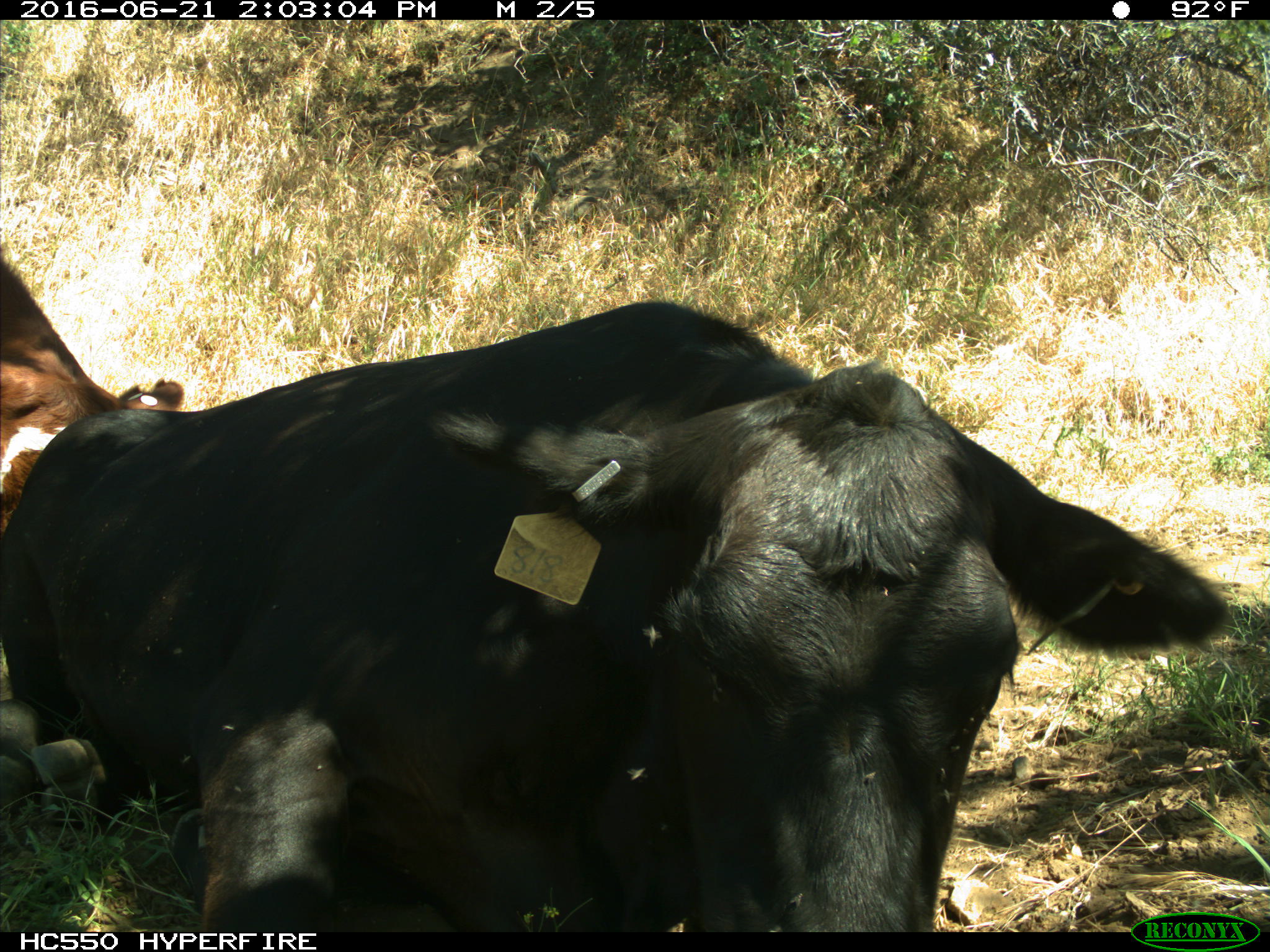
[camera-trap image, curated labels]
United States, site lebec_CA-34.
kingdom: Animalia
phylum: Chordata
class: Mammalia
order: Artiodactyla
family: Bovidae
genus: Bos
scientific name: Bos taurus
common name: domestic cow